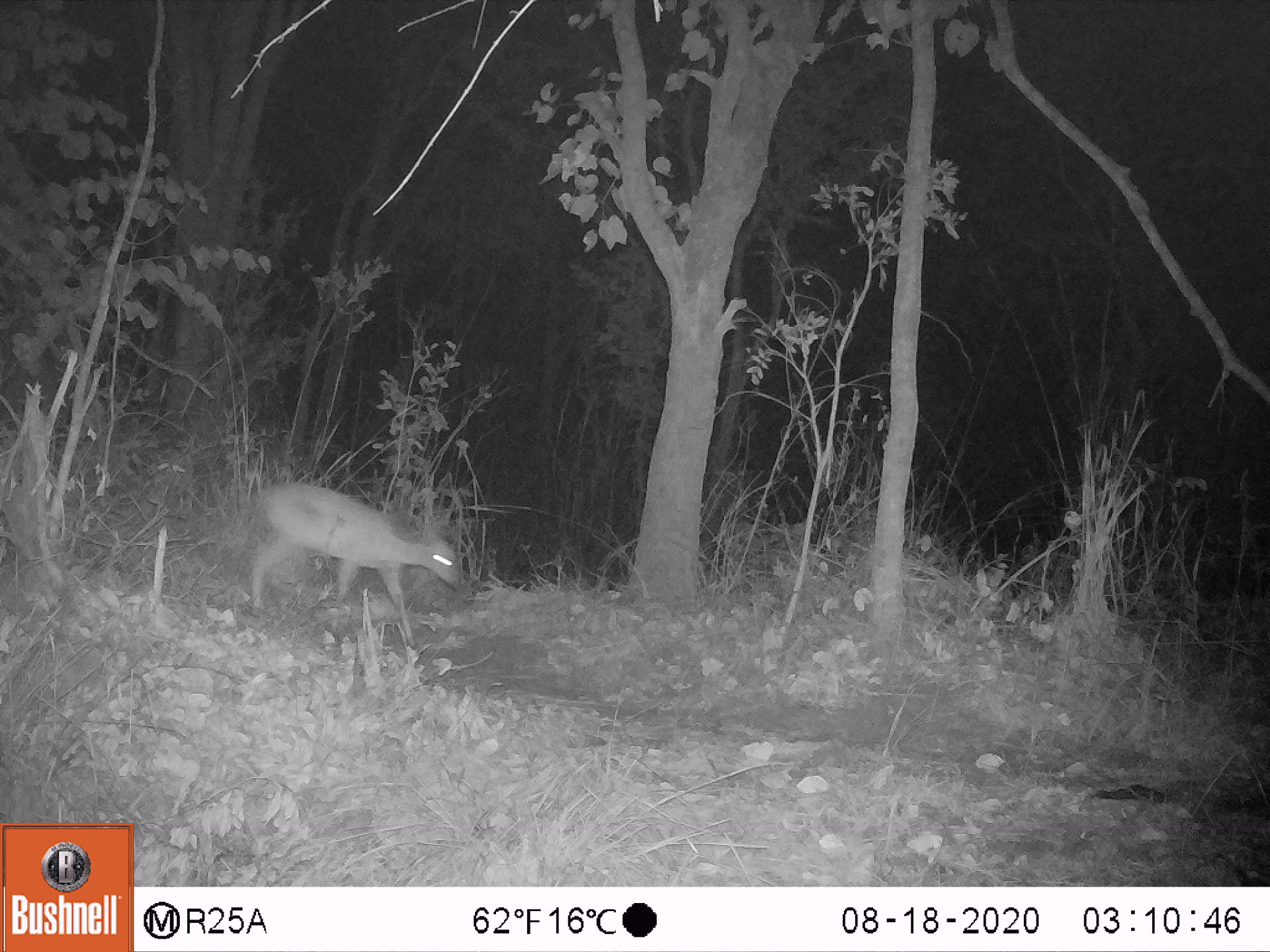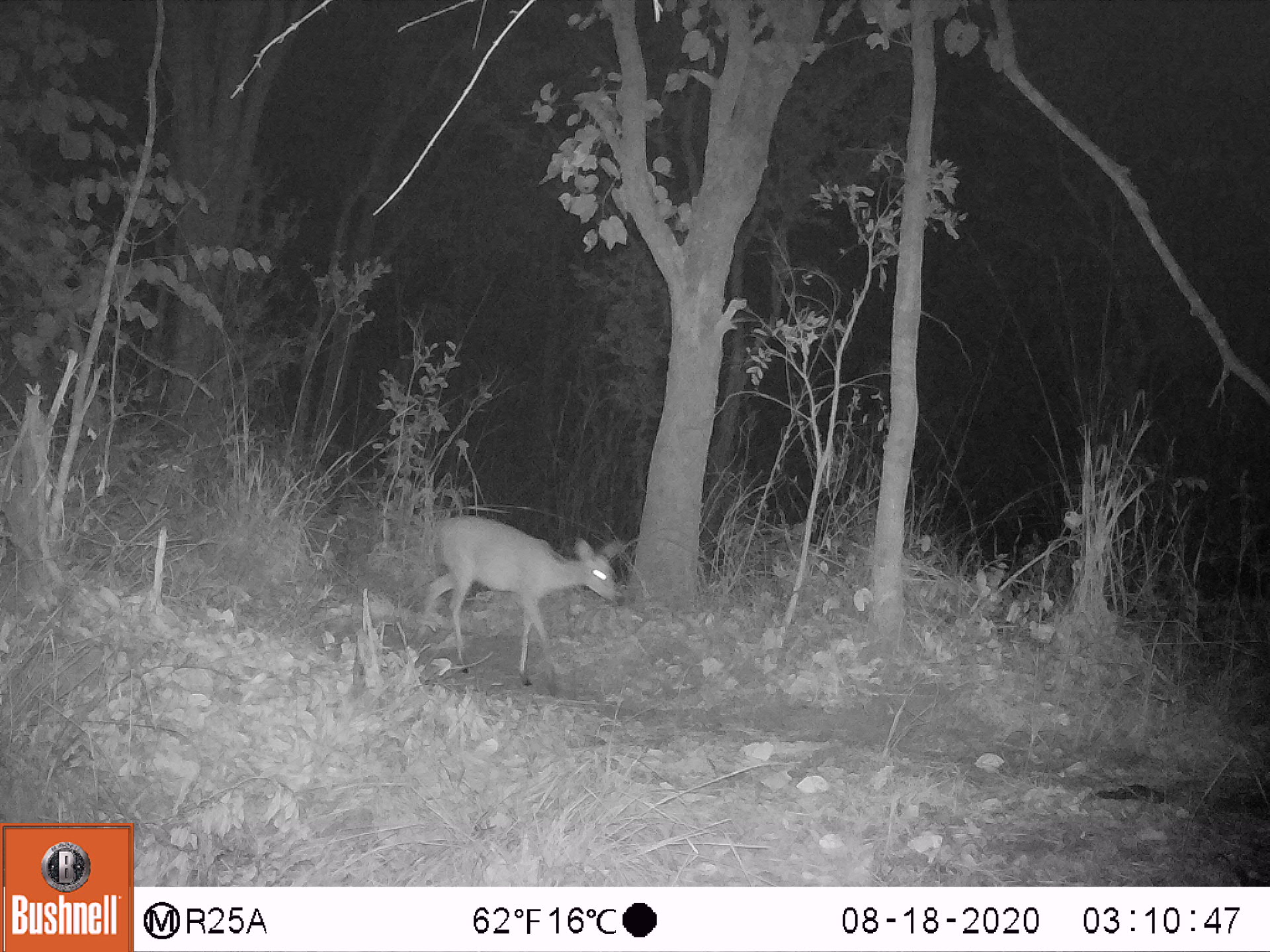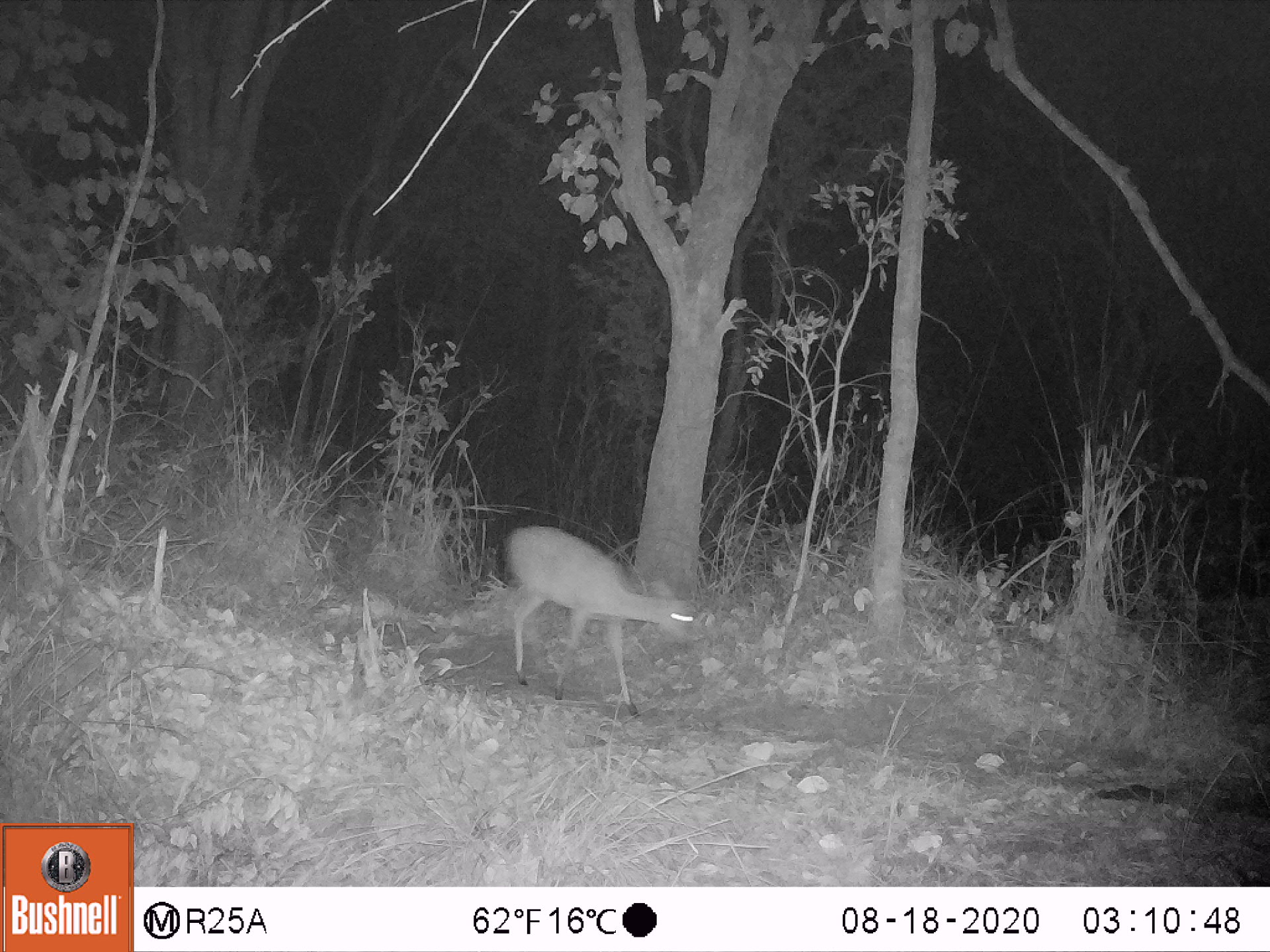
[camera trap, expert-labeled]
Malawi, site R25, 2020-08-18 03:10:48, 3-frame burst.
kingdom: Animalia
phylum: Chordata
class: Mammalia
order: Artiodactyla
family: Bovidae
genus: Sylvicapra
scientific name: Sylvicapra grimmia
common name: common duiker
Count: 1.